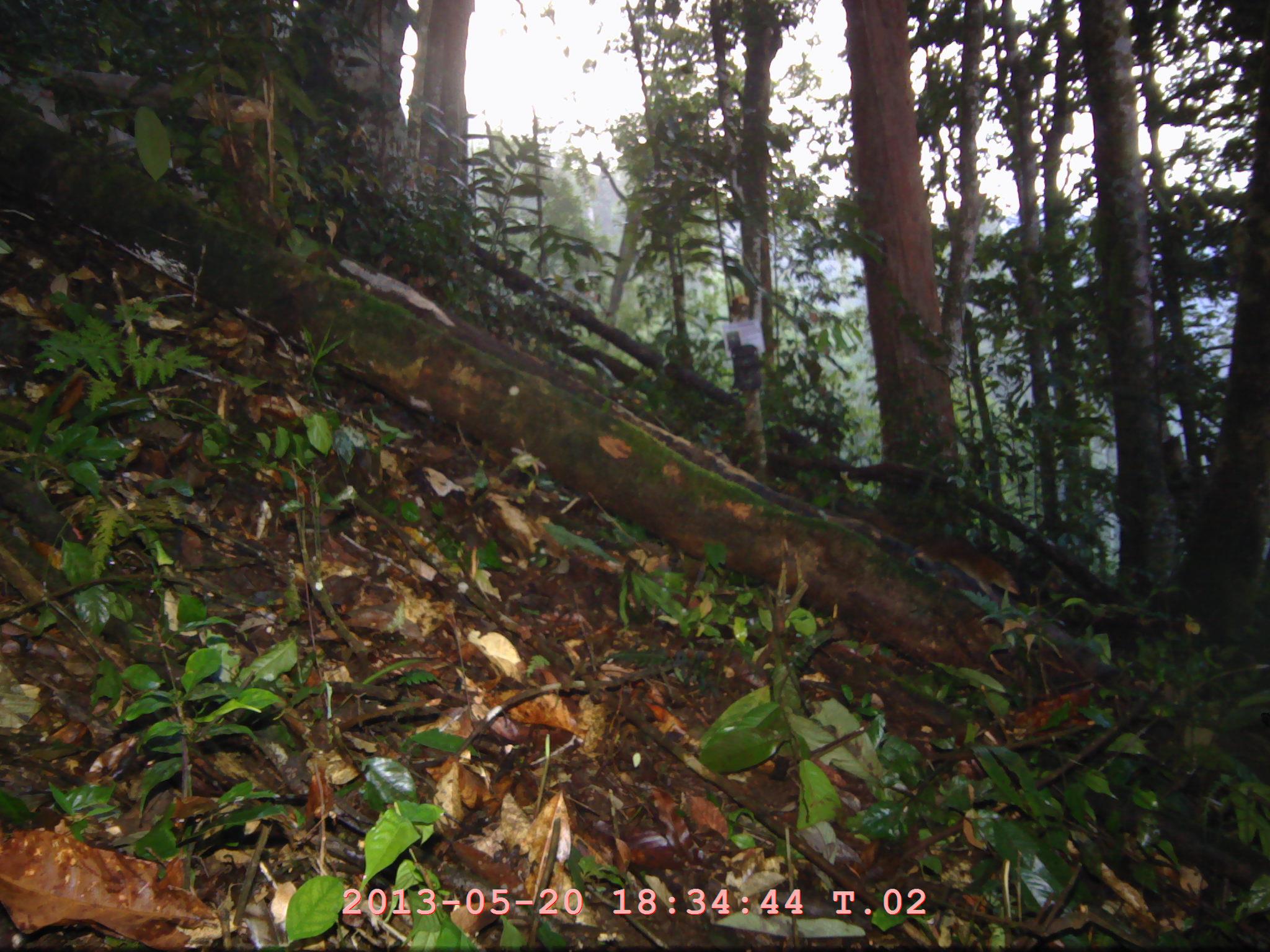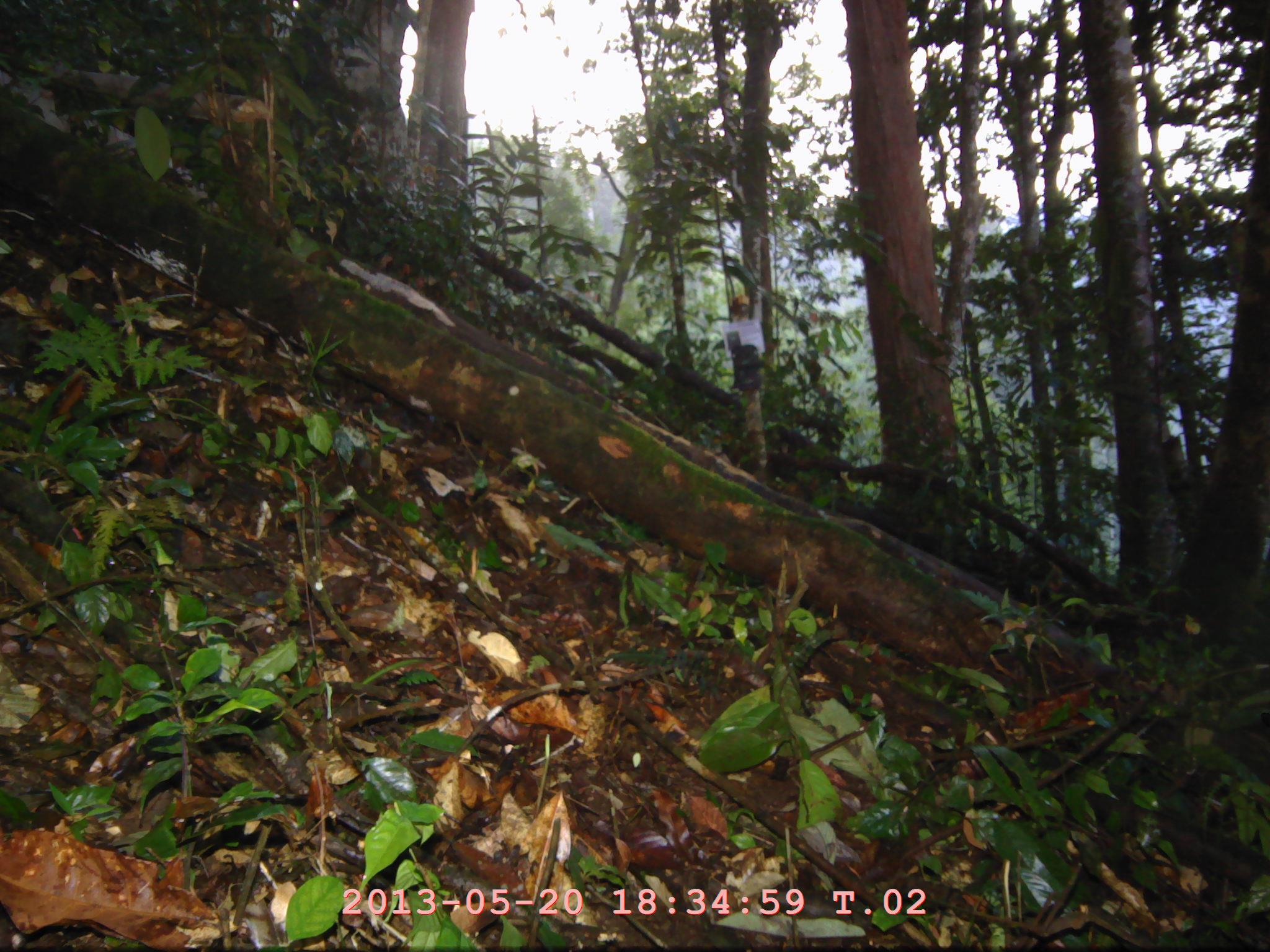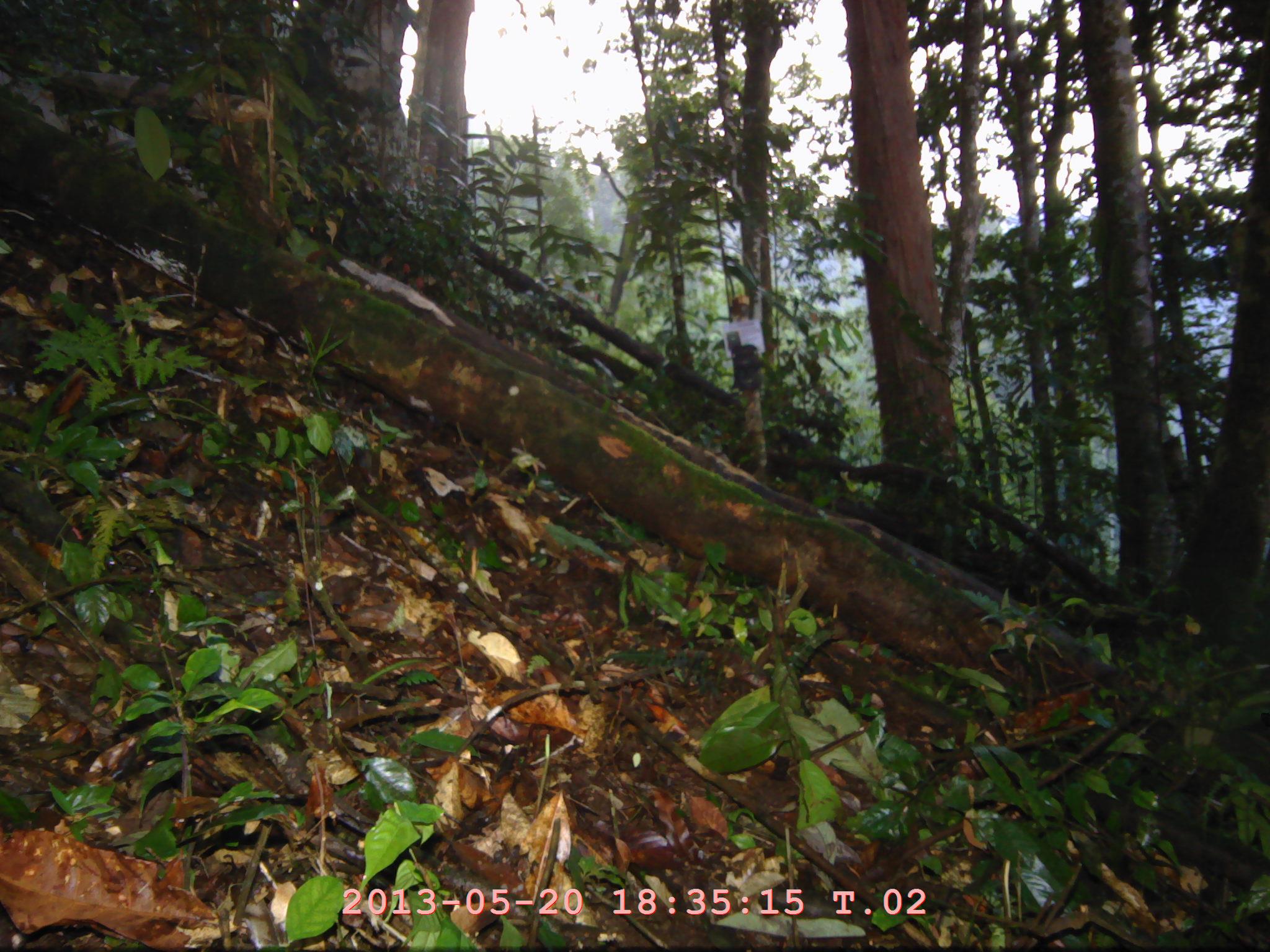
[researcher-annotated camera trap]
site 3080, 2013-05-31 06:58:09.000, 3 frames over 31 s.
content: unidentified animal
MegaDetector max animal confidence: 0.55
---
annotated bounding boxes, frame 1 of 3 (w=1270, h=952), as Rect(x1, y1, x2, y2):
unknown: Rect(852, 508, 1020, 596)